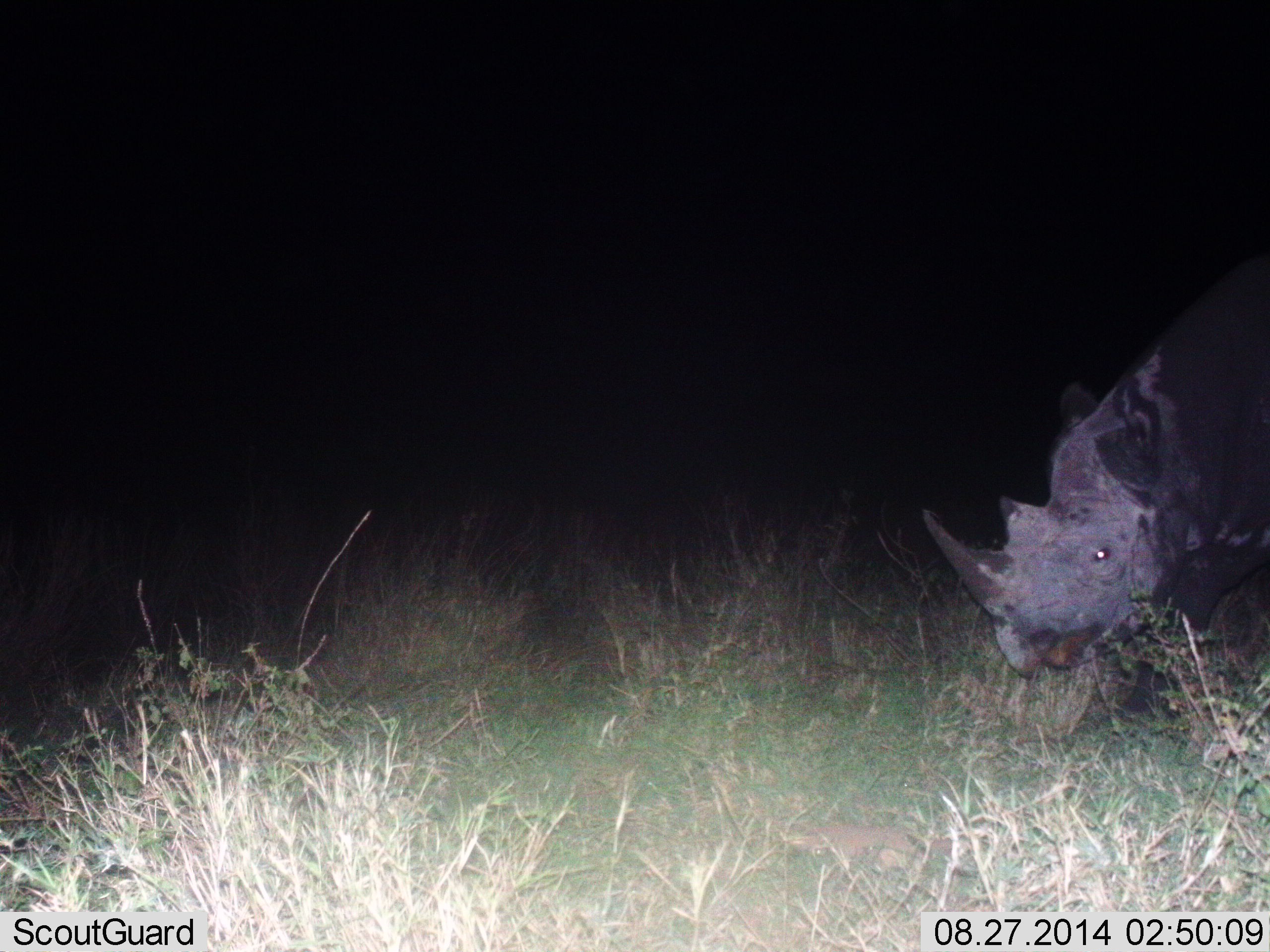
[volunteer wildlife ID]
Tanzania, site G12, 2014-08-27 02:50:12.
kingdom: Animalia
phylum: Chordata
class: Mammalia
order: Perissodactyla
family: Rhinocerotidae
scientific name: Rhinocerotidae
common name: rhinoceros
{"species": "rhinoceros (Rhinocerotidae)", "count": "1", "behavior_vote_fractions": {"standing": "20%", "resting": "0%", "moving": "70%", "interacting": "0%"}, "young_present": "0%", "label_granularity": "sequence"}